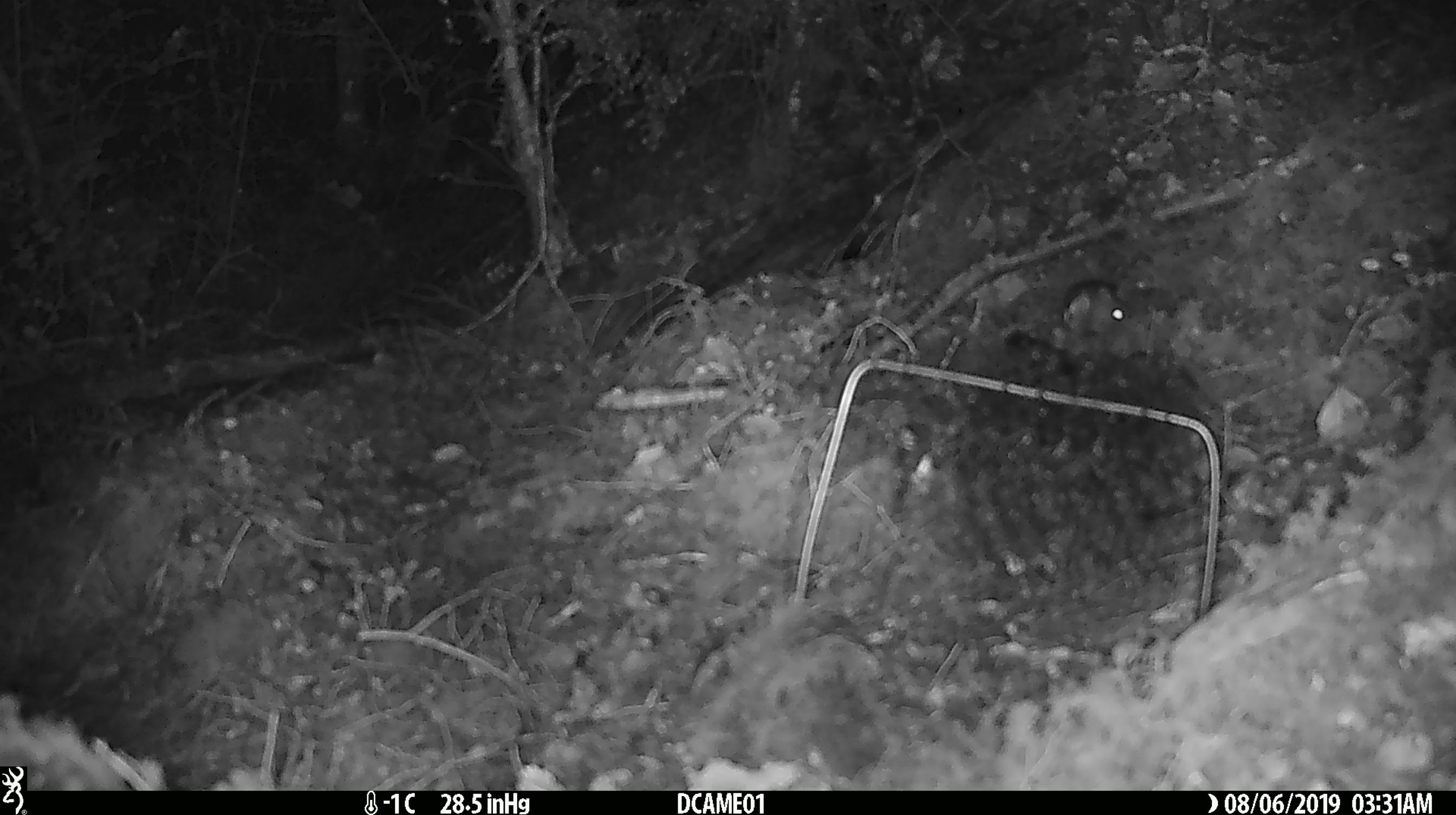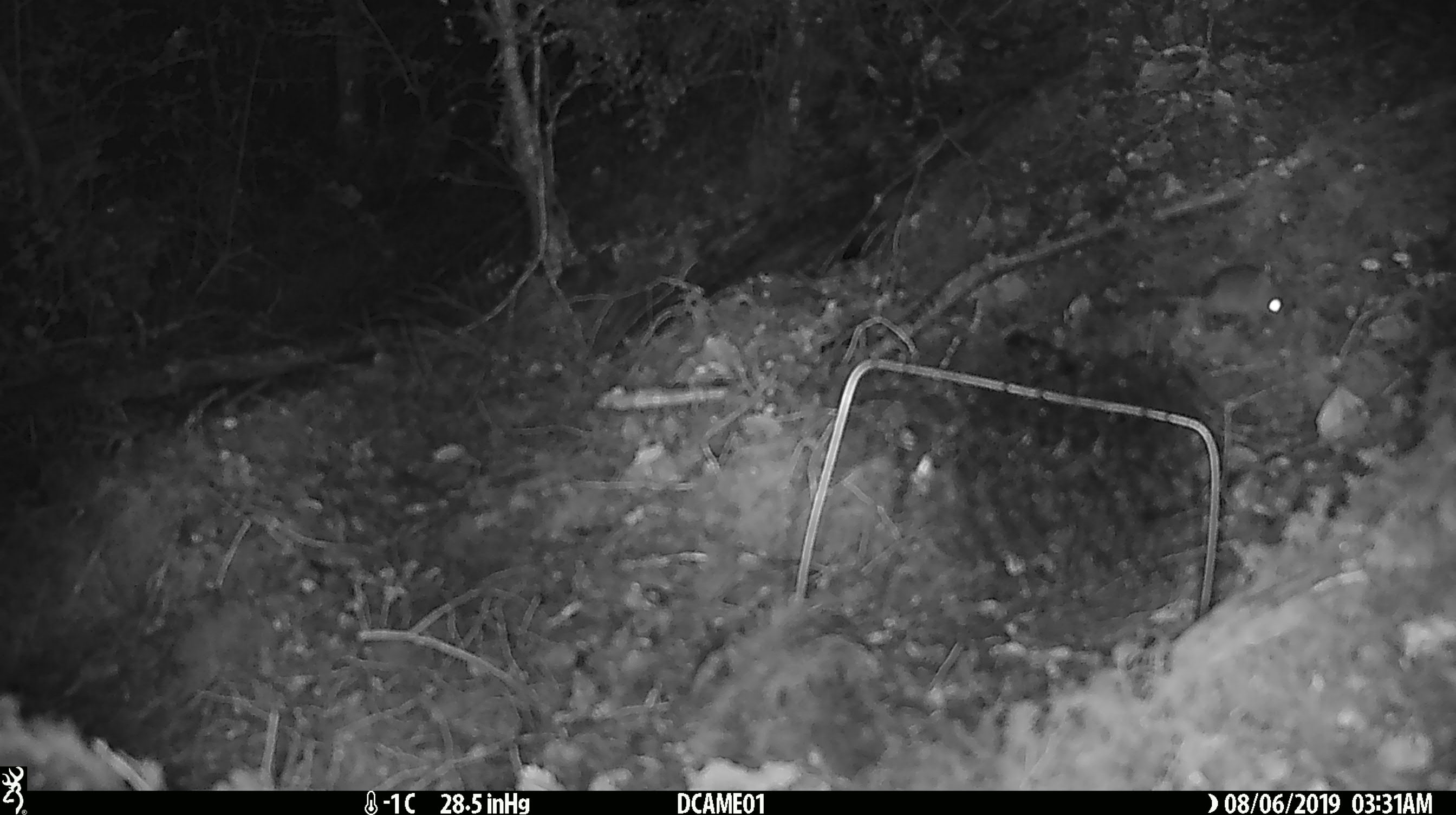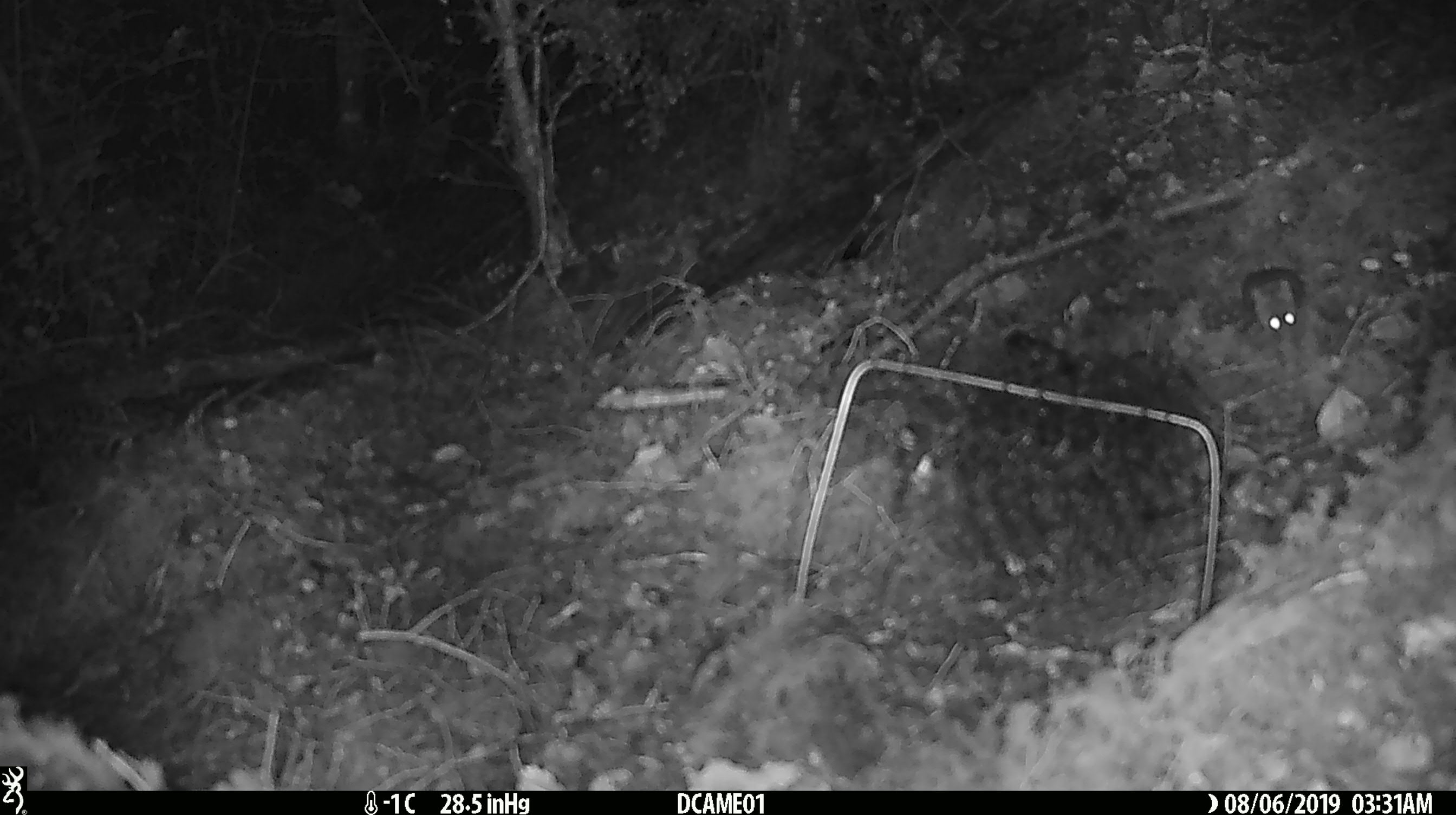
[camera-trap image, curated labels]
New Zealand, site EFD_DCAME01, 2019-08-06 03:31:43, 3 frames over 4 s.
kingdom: Animalia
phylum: Chordata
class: Mammalia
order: Rodentia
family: Muridae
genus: Mus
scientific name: Mus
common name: mouse